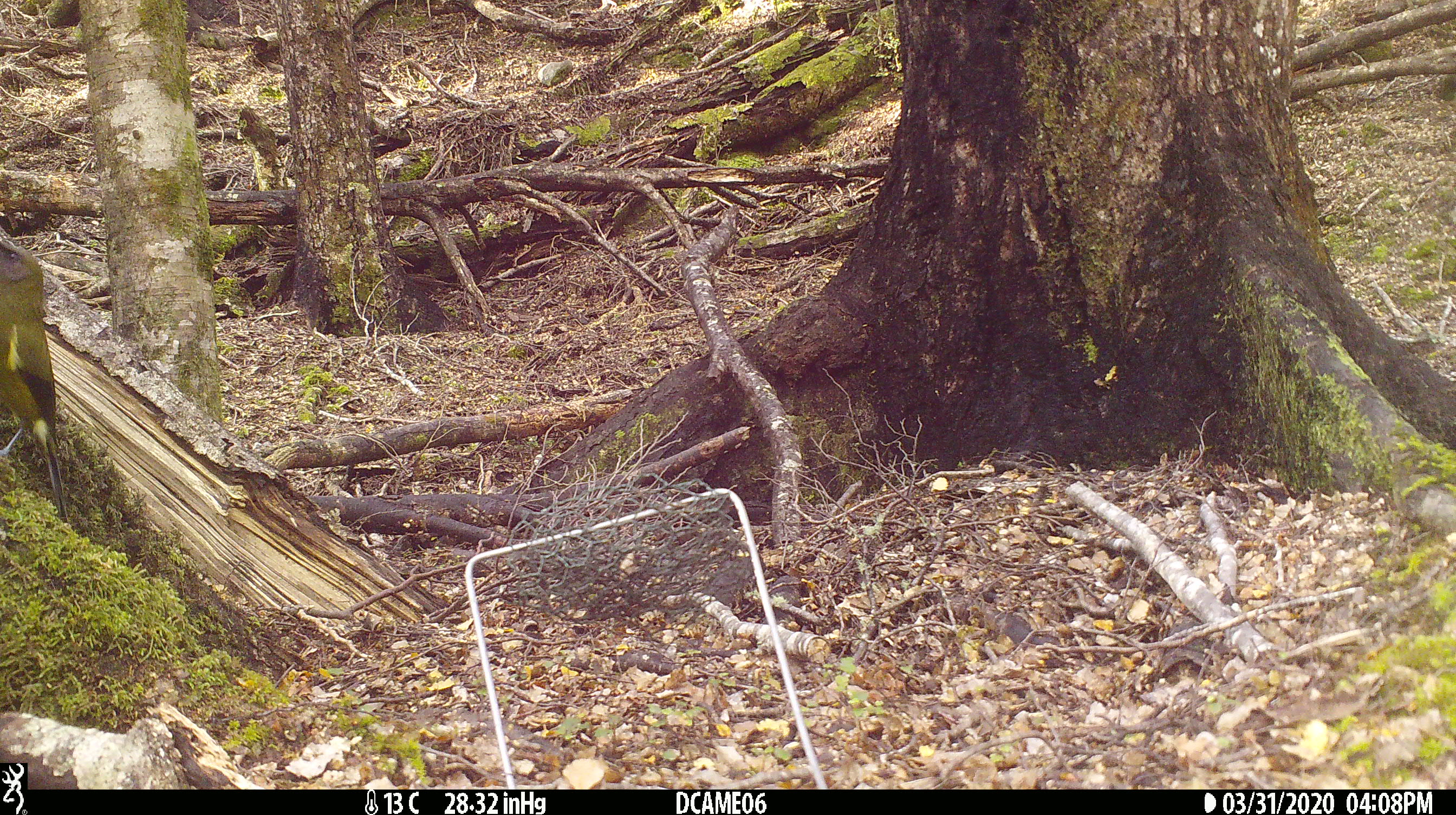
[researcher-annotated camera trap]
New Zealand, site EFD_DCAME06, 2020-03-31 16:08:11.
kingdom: Animalia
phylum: Chordata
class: Aves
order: Passeriformes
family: Meliphagidae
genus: Anthornis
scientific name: Anthornis melanura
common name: new zealand bellbird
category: bellbird